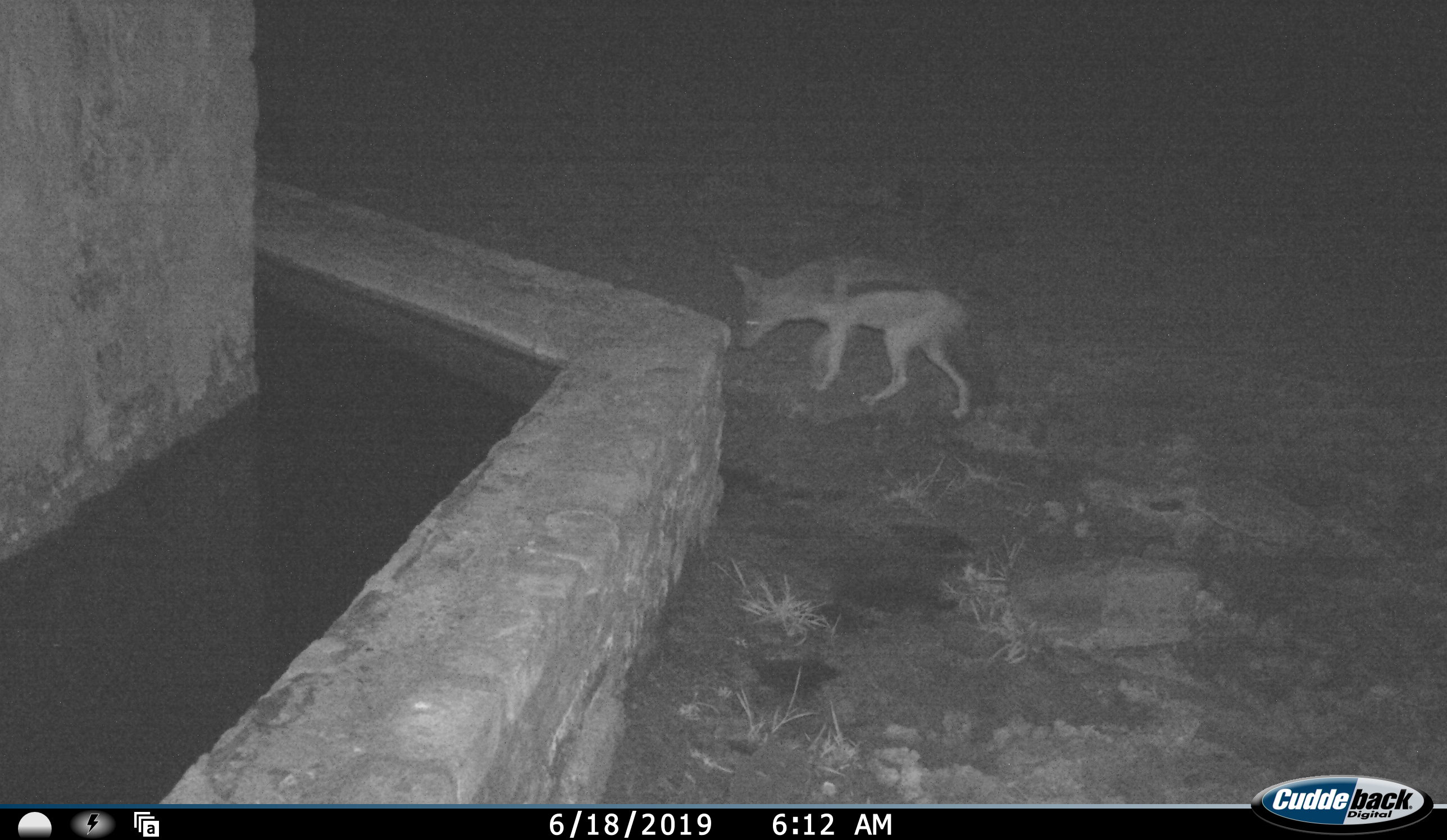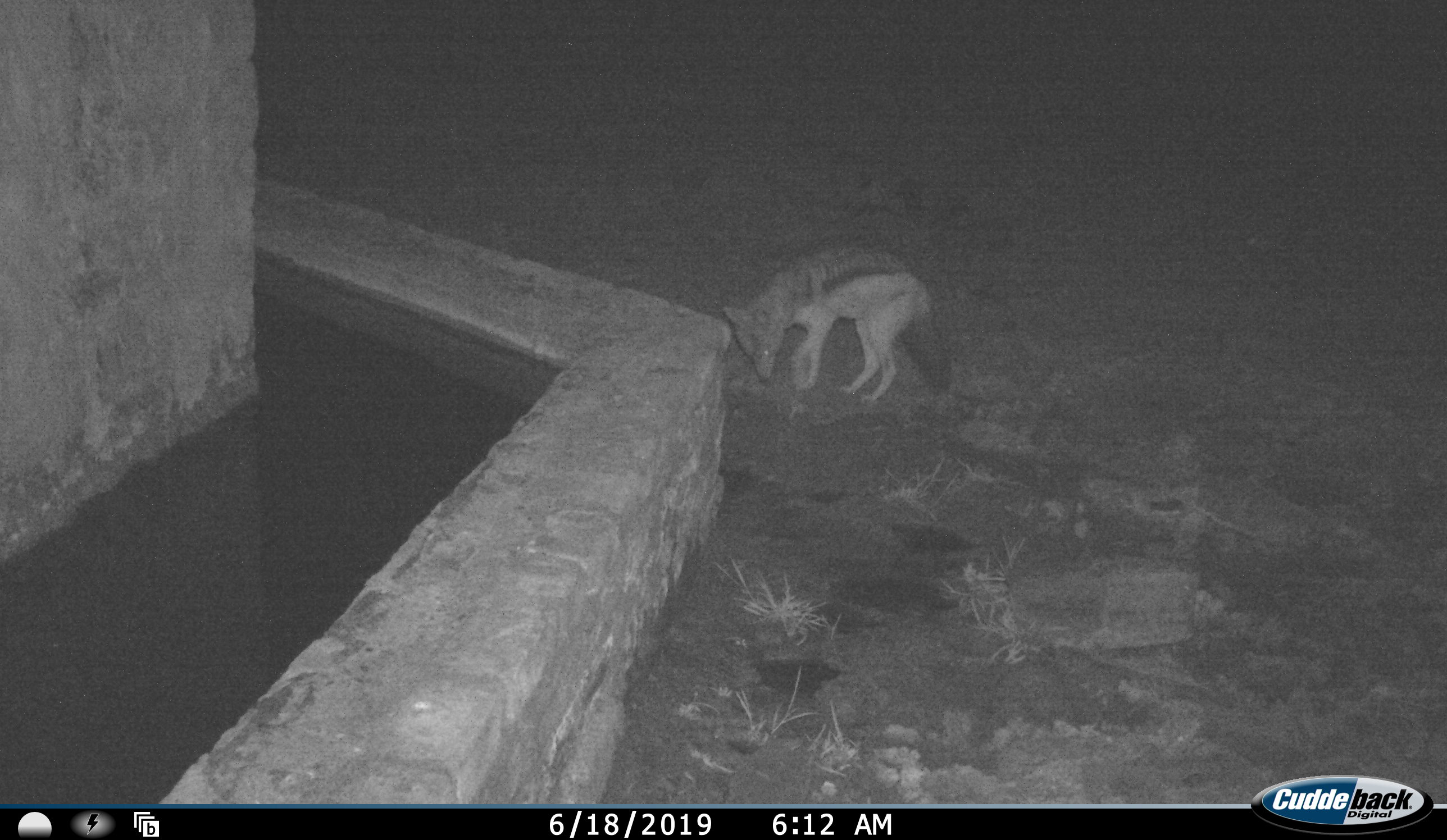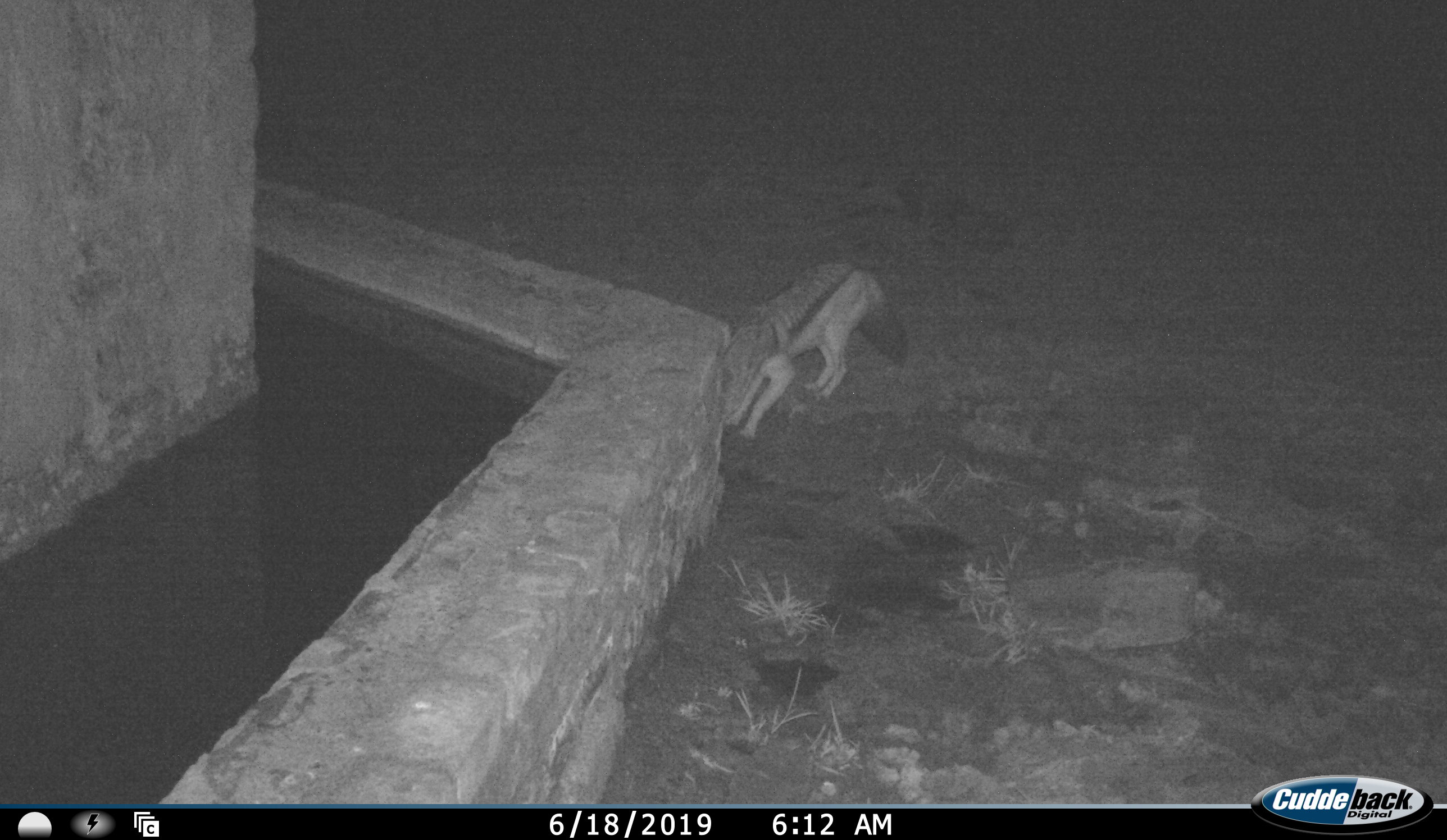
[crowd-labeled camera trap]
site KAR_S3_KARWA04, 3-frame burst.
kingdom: Animalia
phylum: Chordata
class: Mammalia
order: Carnivora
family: Canidae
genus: Lupulella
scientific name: Lupulella mesomelas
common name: black-backed jackal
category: jackalblackbacked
Jackalblackbacked (black-backed jackal) (Lupulella mesomelas), count 1. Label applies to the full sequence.